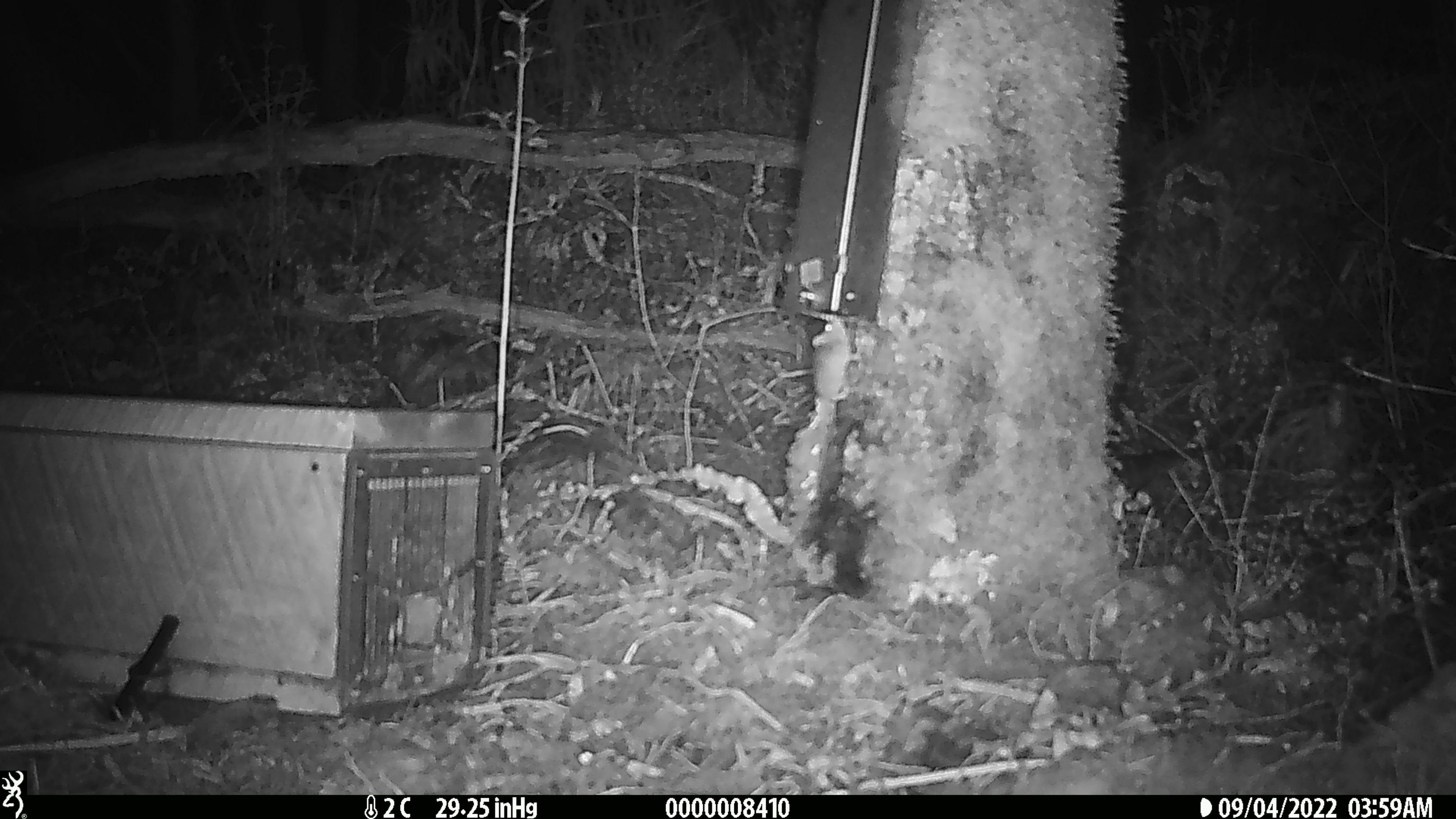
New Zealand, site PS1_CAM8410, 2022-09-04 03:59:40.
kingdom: Animalia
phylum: Chordata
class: Mammalia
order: Rodentia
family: Muridae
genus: Mus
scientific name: Mus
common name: mouse